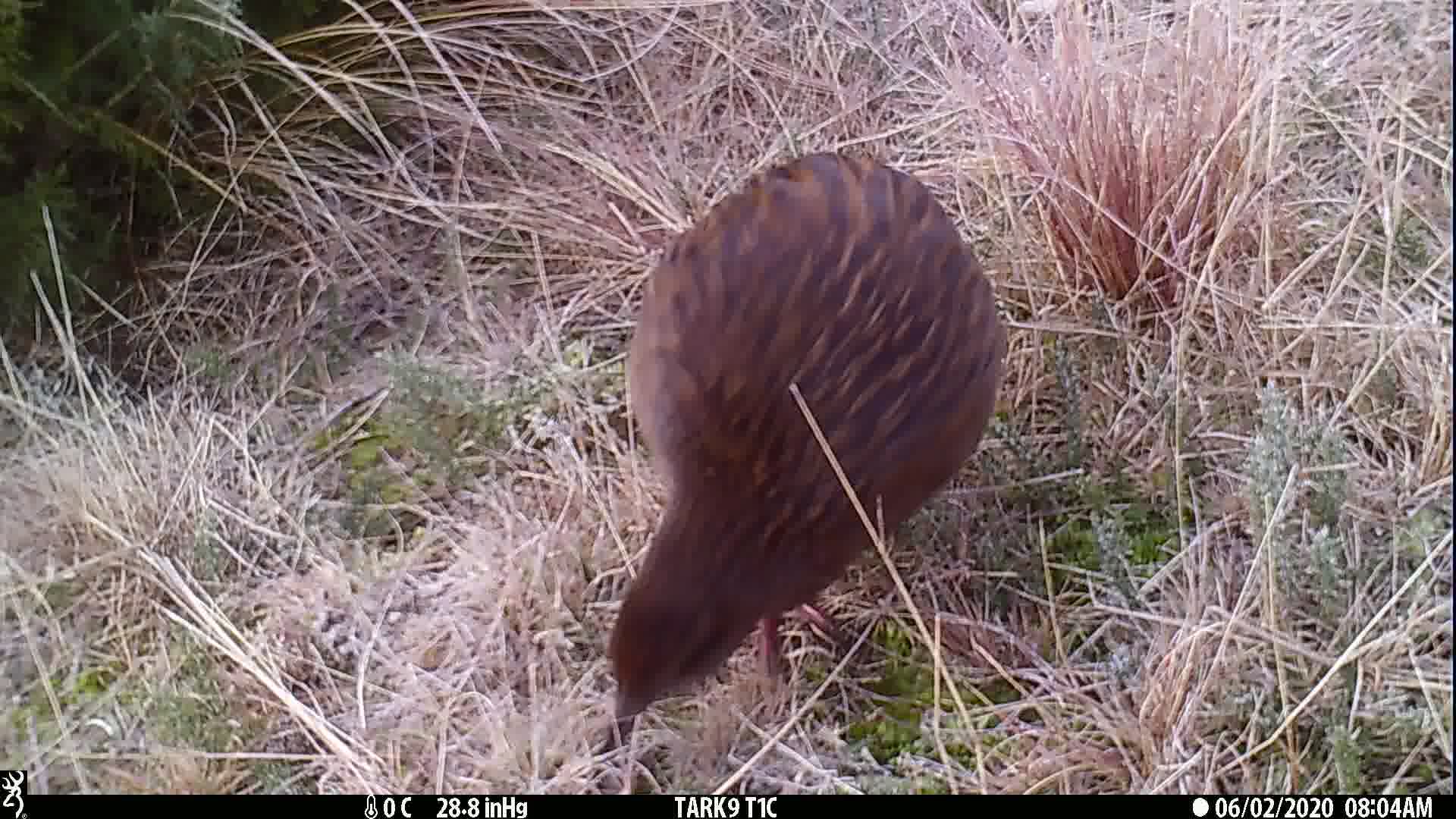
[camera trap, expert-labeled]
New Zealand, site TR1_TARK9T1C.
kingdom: Animalia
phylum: Chordata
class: Aves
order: Gruiformes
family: Rallidae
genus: Gallirallus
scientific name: Gallirallus australis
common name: weka